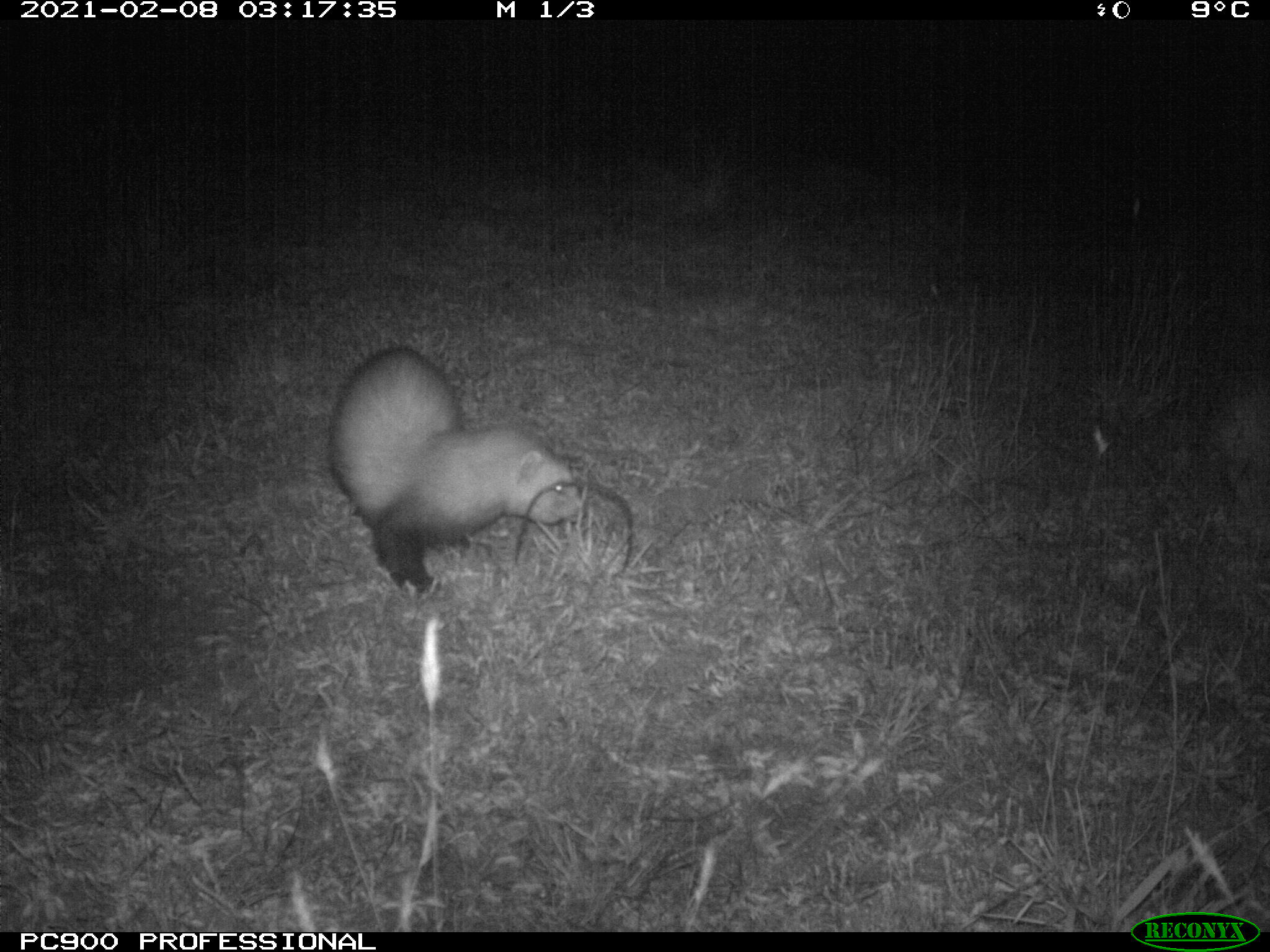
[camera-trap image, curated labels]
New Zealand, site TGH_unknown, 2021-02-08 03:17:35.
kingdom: Animalia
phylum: Chordata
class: Mammalia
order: Carnivora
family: Mustelidae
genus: Mustela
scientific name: Mustela furo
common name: ferret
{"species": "ferret (Mustela furo)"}